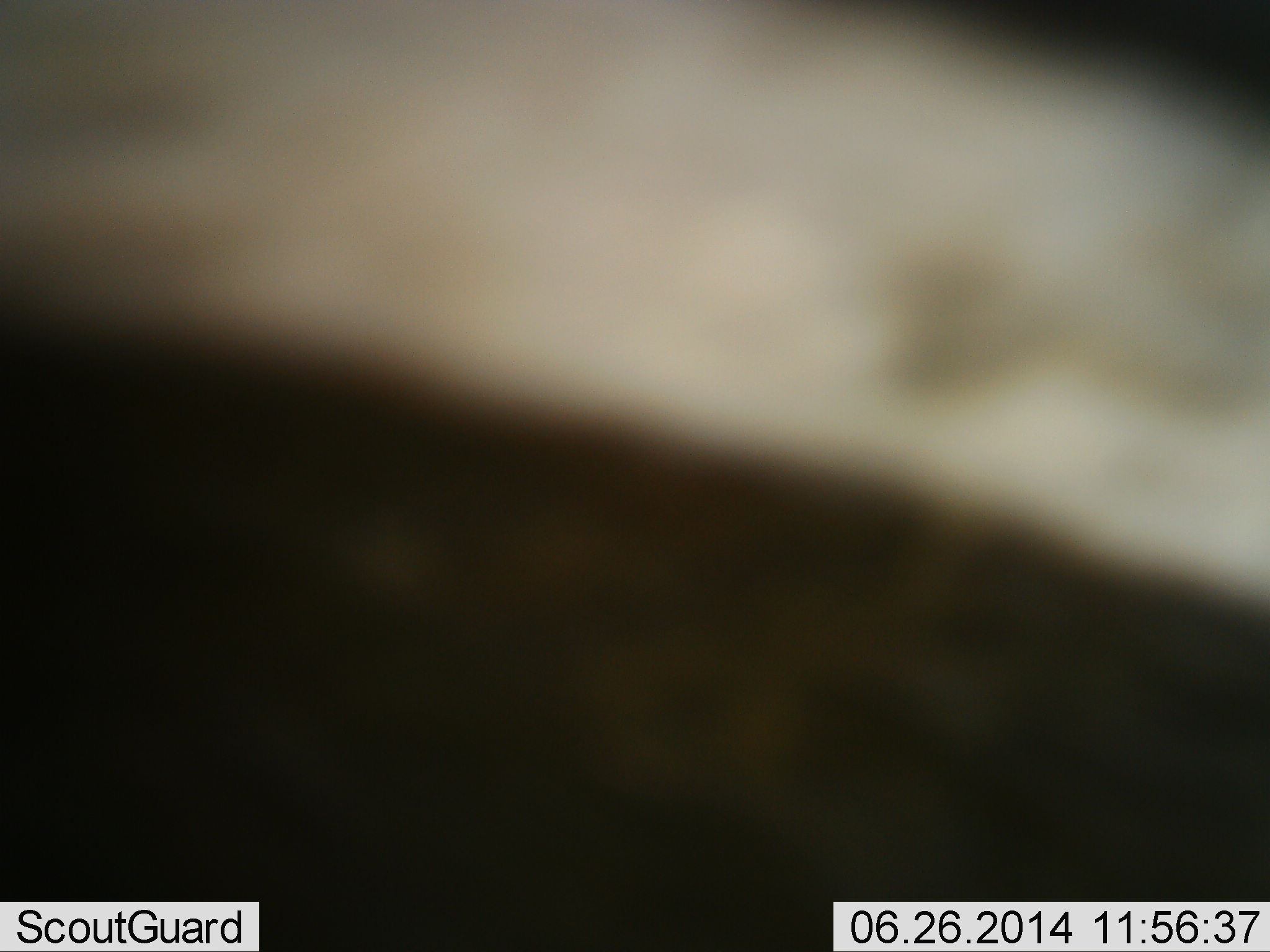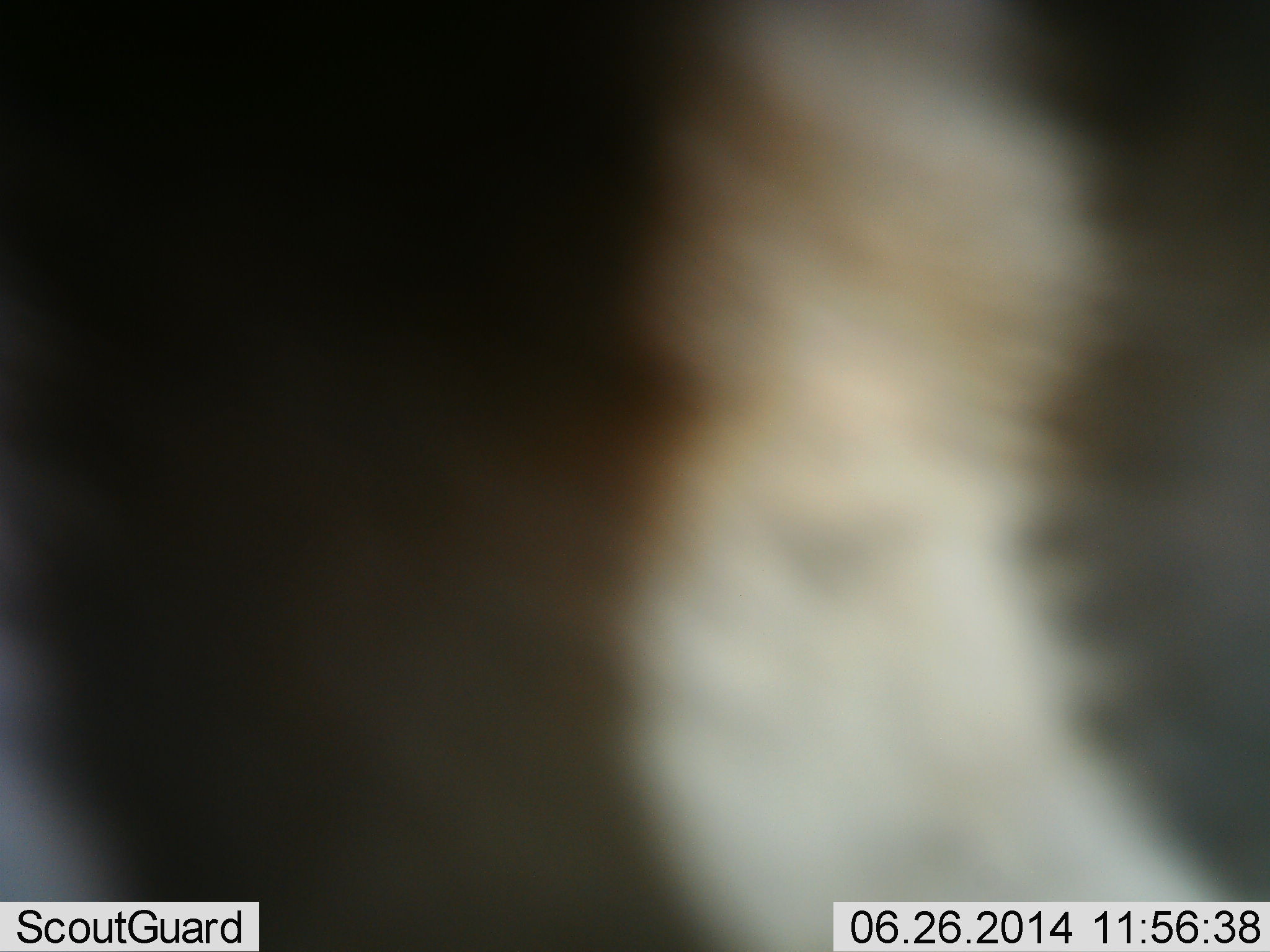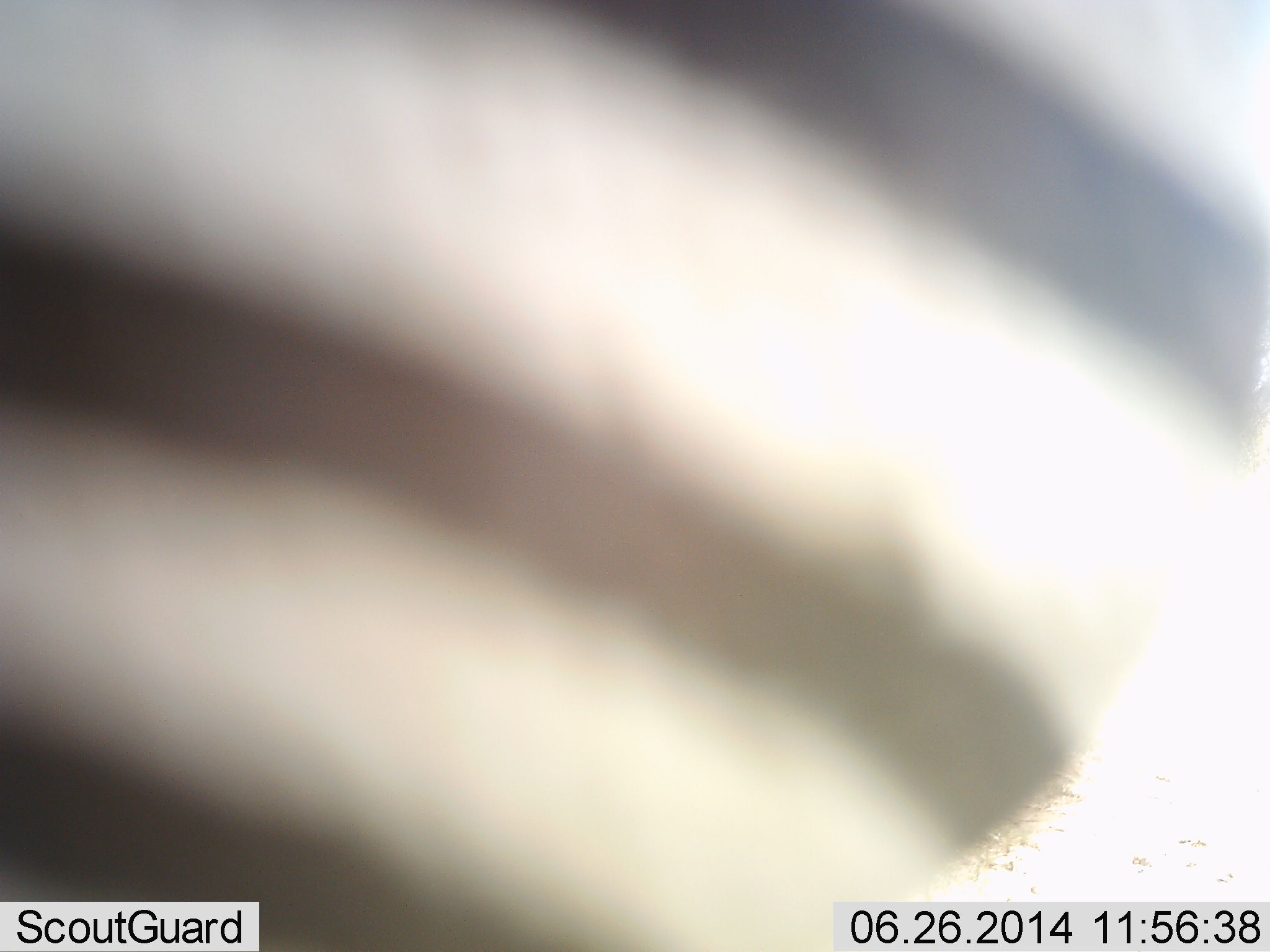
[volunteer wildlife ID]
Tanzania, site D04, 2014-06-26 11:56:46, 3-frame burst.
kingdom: Animalia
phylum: Chordata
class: Mammalia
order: Perissodactyla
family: Equidae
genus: Equus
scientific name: Equus quagga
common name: plains zebra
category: zebra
Zebra (plains zebra) (Equus quagga), count 1. Behavior (volunteer vote fractions): standing 40%, resting 0%, moving 60%, interacting 0%. Young present (vote fraction): 0%. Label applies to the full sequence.